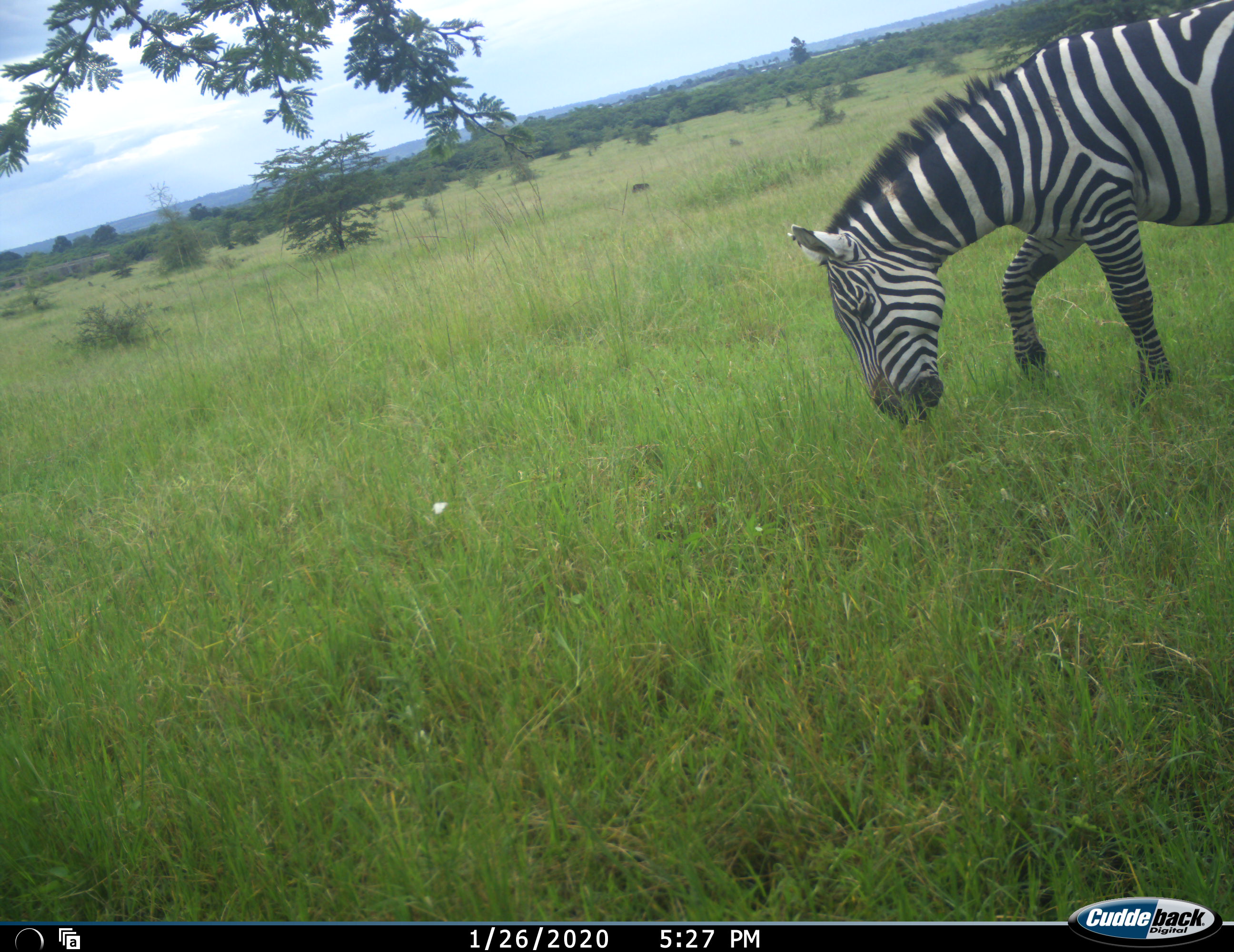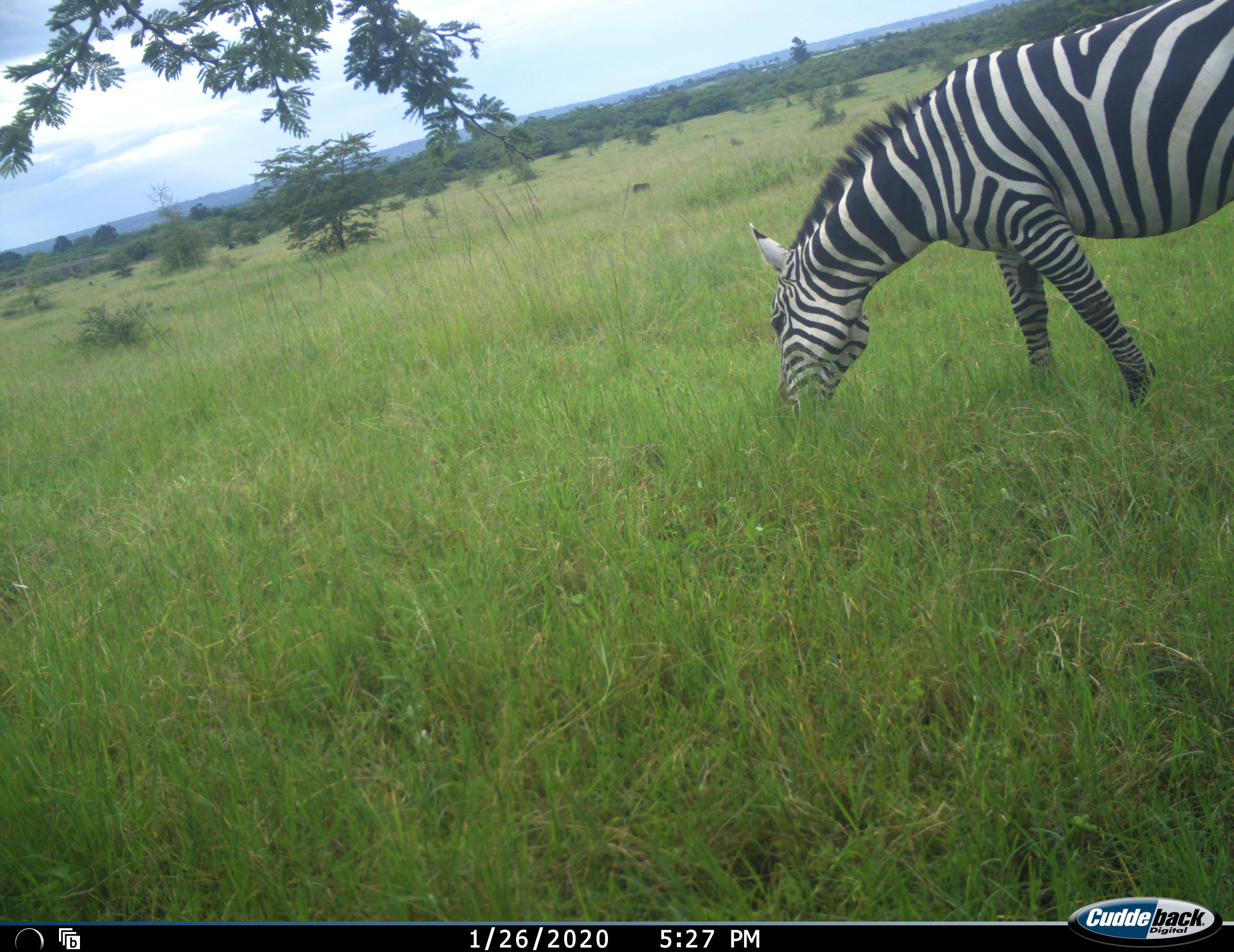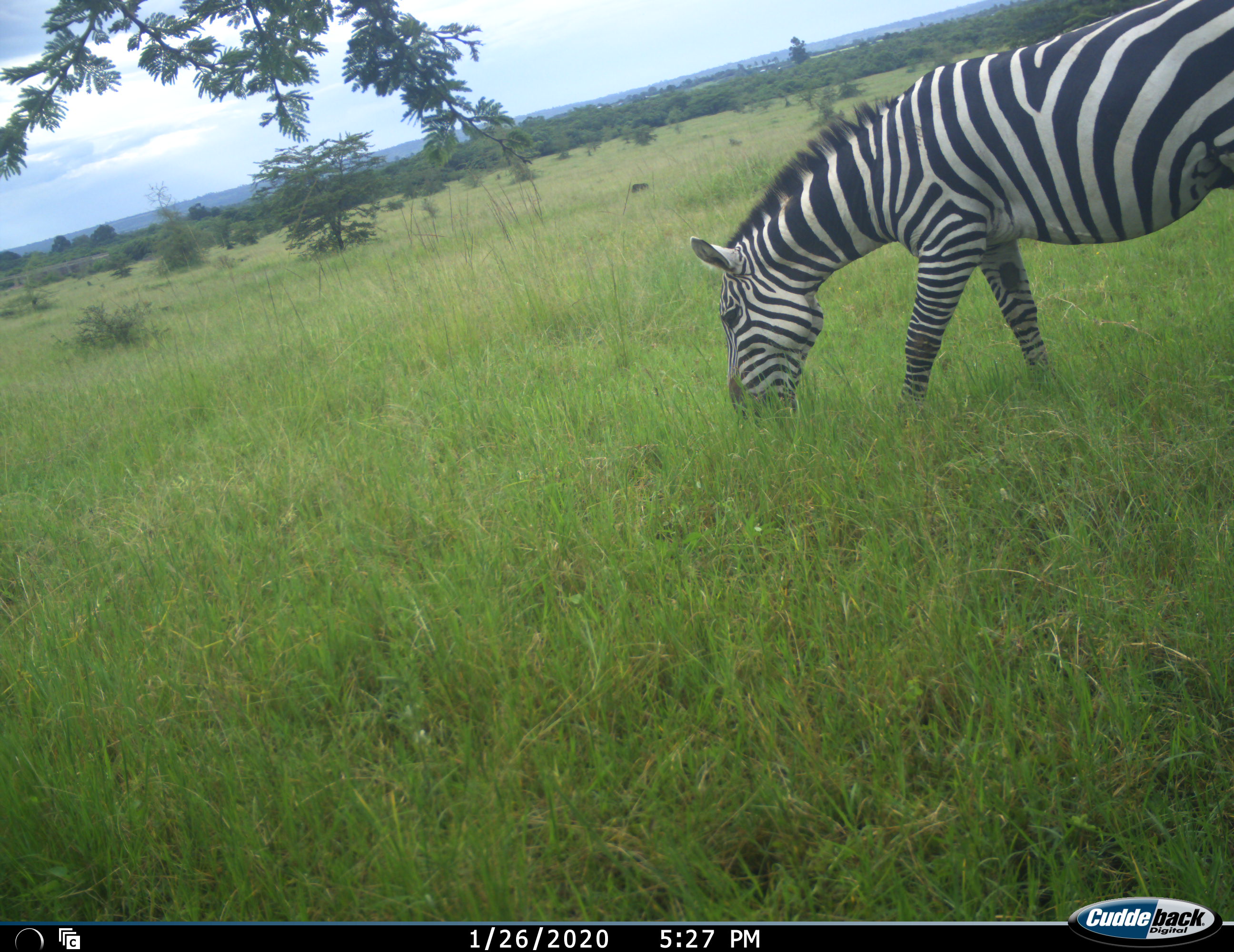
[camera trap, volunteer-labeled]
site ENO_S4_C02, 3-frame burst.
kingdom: Animalia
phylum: Chordata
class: Mammalia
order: Perissodactyla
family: Equidae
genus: Equus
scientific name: Equus quagga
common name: plains zebra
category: zebraplains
Zebraplains (plains zebra) (Equus quagga), count 1. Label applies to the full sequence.